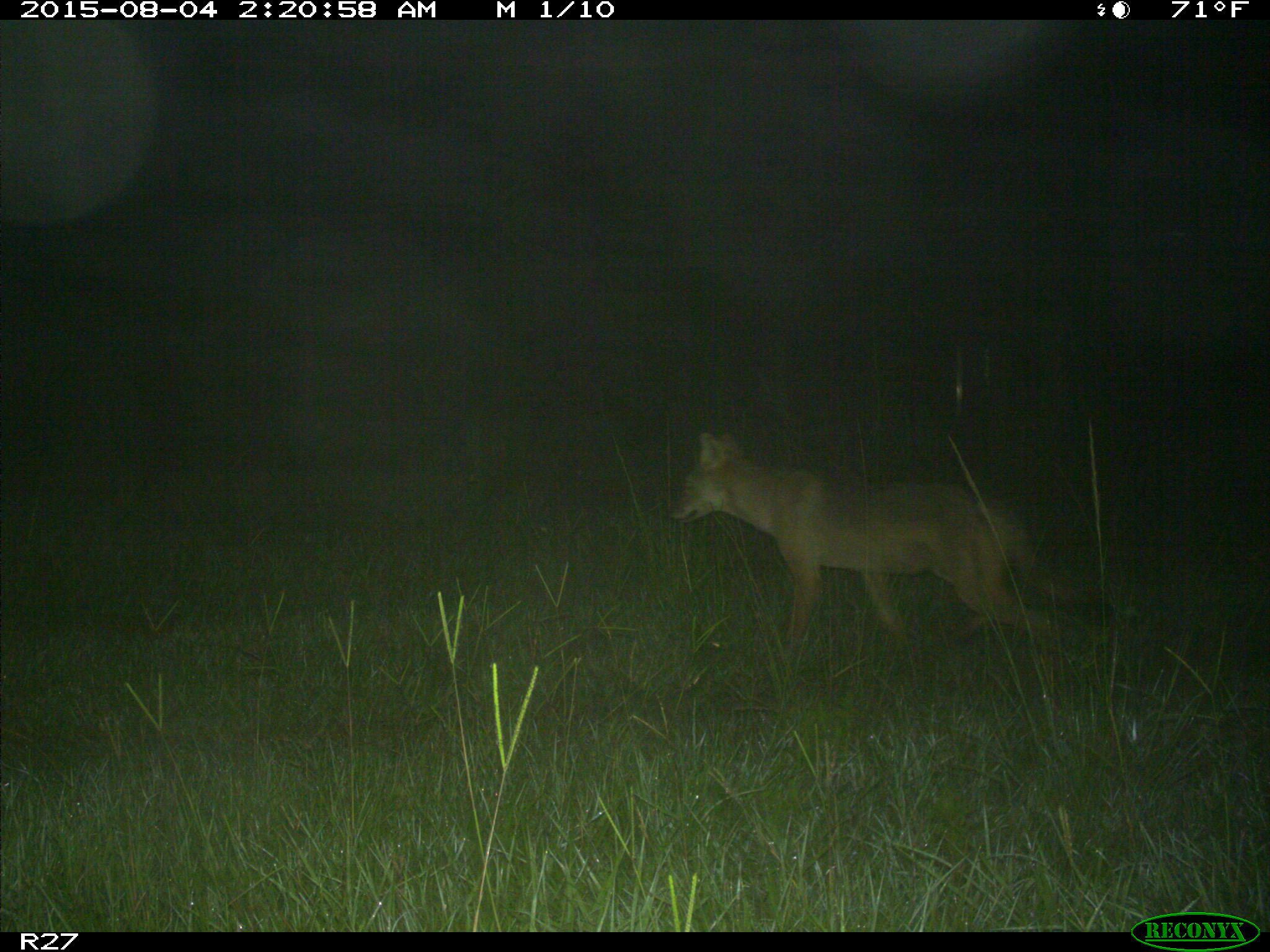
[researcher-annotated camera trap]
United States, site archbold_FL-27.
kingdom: Animalia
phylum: Chordata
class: Mammalia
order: Carnivora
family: Canidae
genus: Canis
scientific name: Canis latrans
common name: coyote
Canis latrans (coyote).